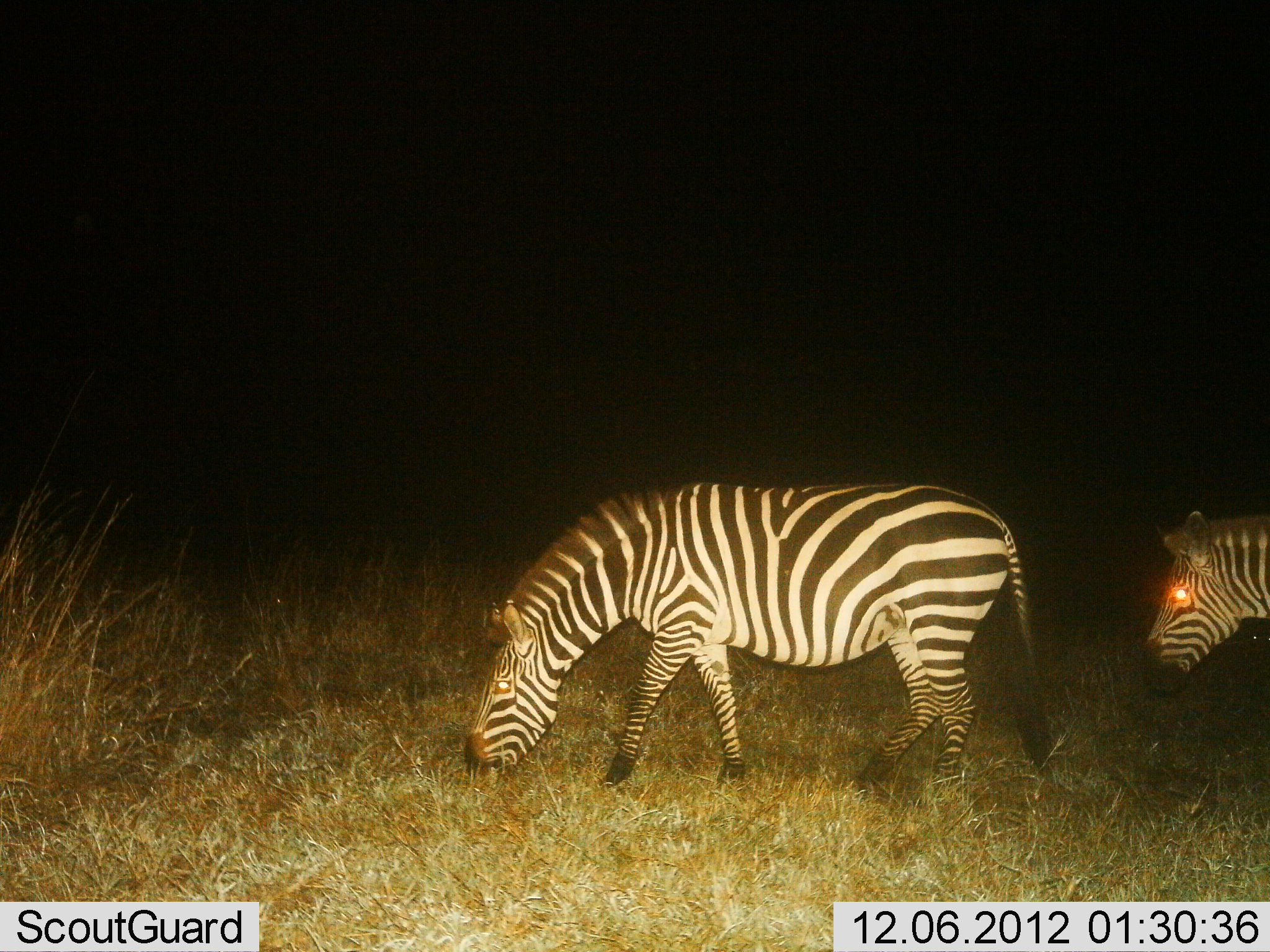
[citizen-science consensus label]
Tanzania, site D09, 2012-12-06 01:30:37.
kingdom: Animalia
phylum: Chordata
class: Mammalia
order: Perissodactyla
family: Equidae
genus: Equus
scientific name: Equus quagga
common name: plains zebra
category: zebra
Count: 2.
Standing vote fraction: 20%.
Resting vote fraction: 0%.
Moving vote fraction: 40%.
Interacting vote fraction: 0%.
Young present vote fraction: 0%.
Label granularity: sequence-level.